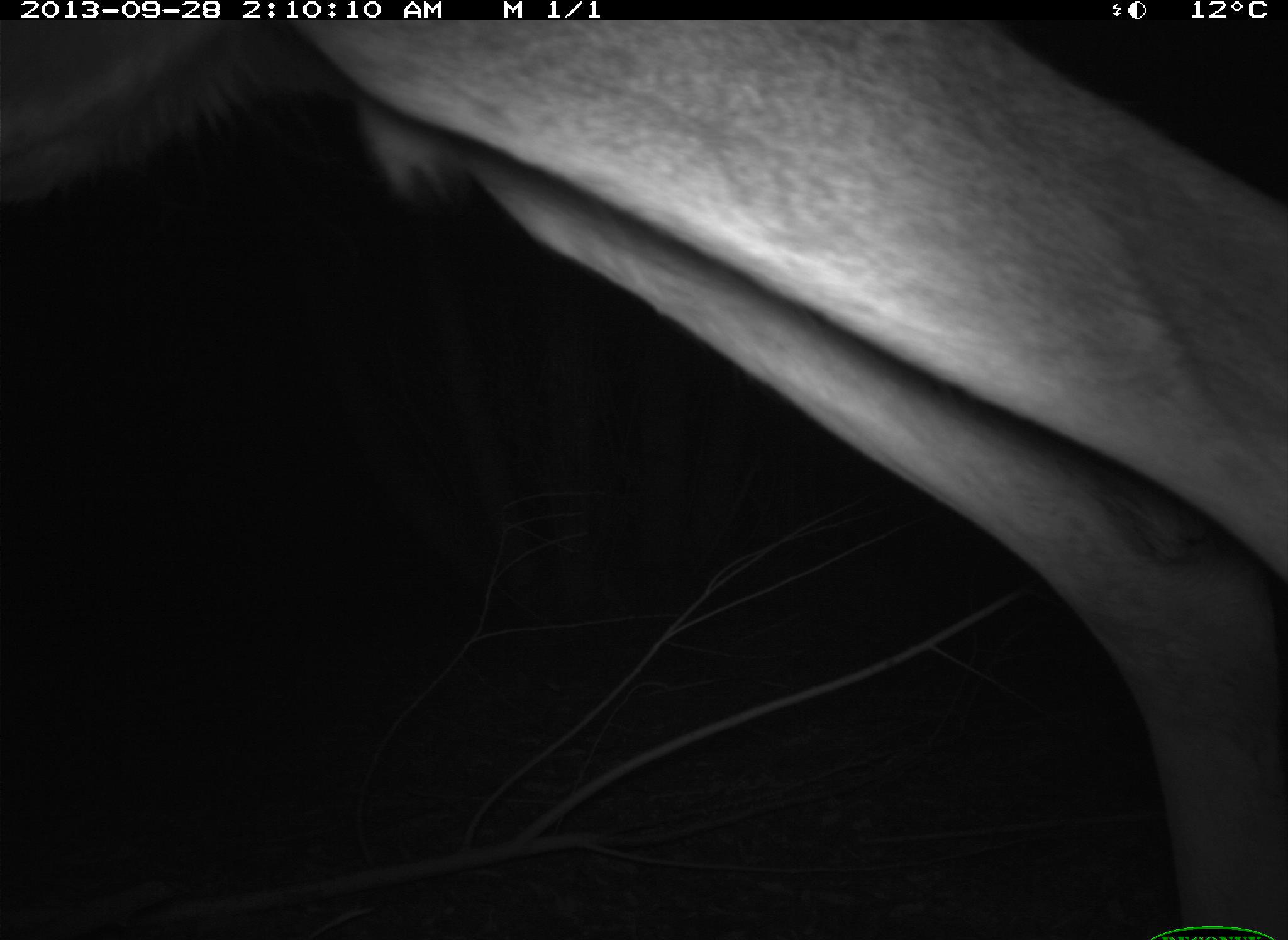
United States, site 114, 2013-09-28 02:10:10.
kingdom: Animalia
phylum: Chordata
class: Mammalia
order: Artiodactyla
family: Cervidae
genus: Odocoileus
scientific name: Odocoileus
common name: deer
Deer (Odocoileus).